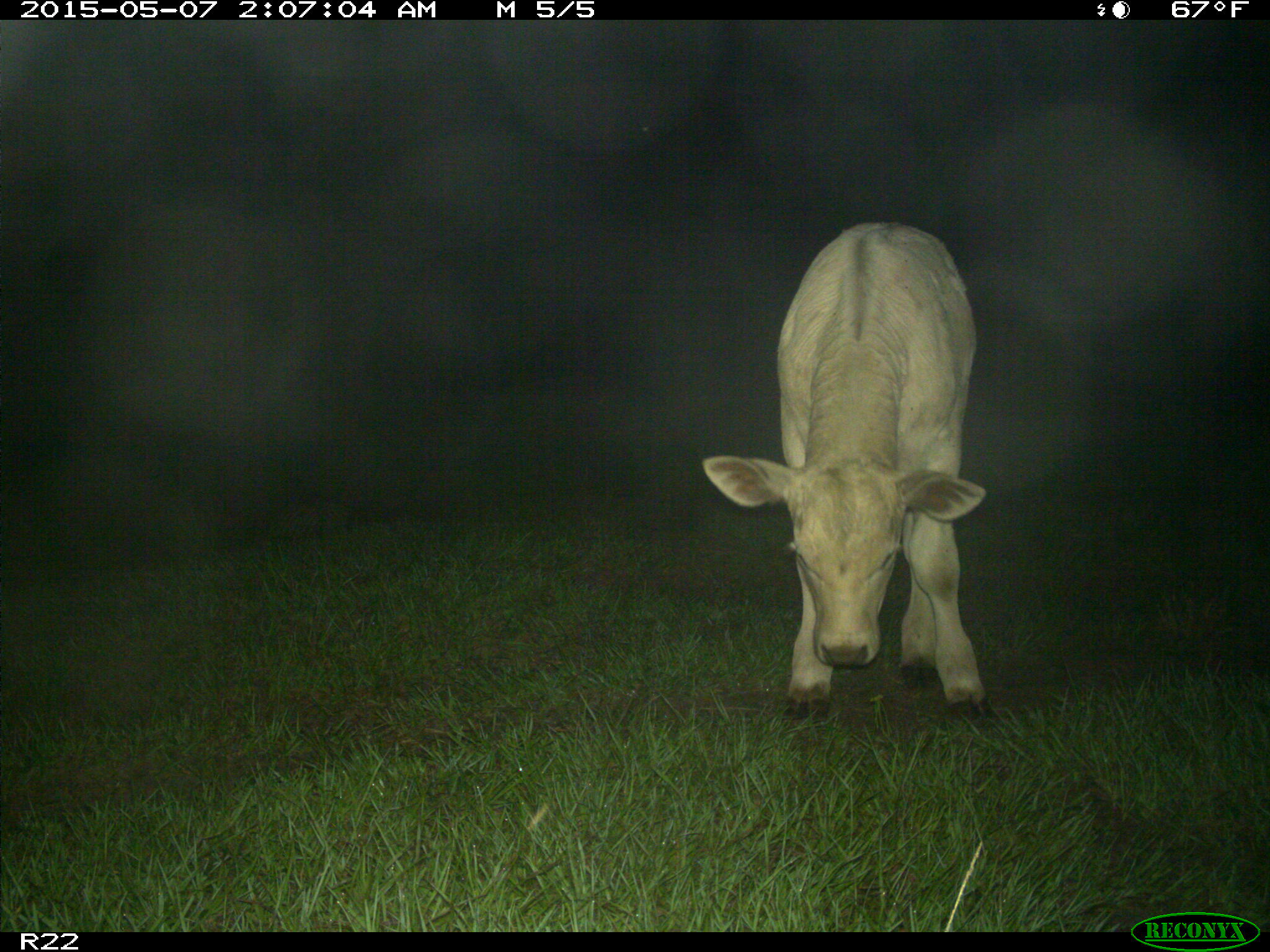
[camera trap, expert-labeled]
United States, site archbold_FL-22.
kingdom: Animalia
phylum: Chordata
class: Mammalia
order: Artiodactyla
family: Bovidae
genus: Bos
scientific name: Bos taurus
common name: domestic cow